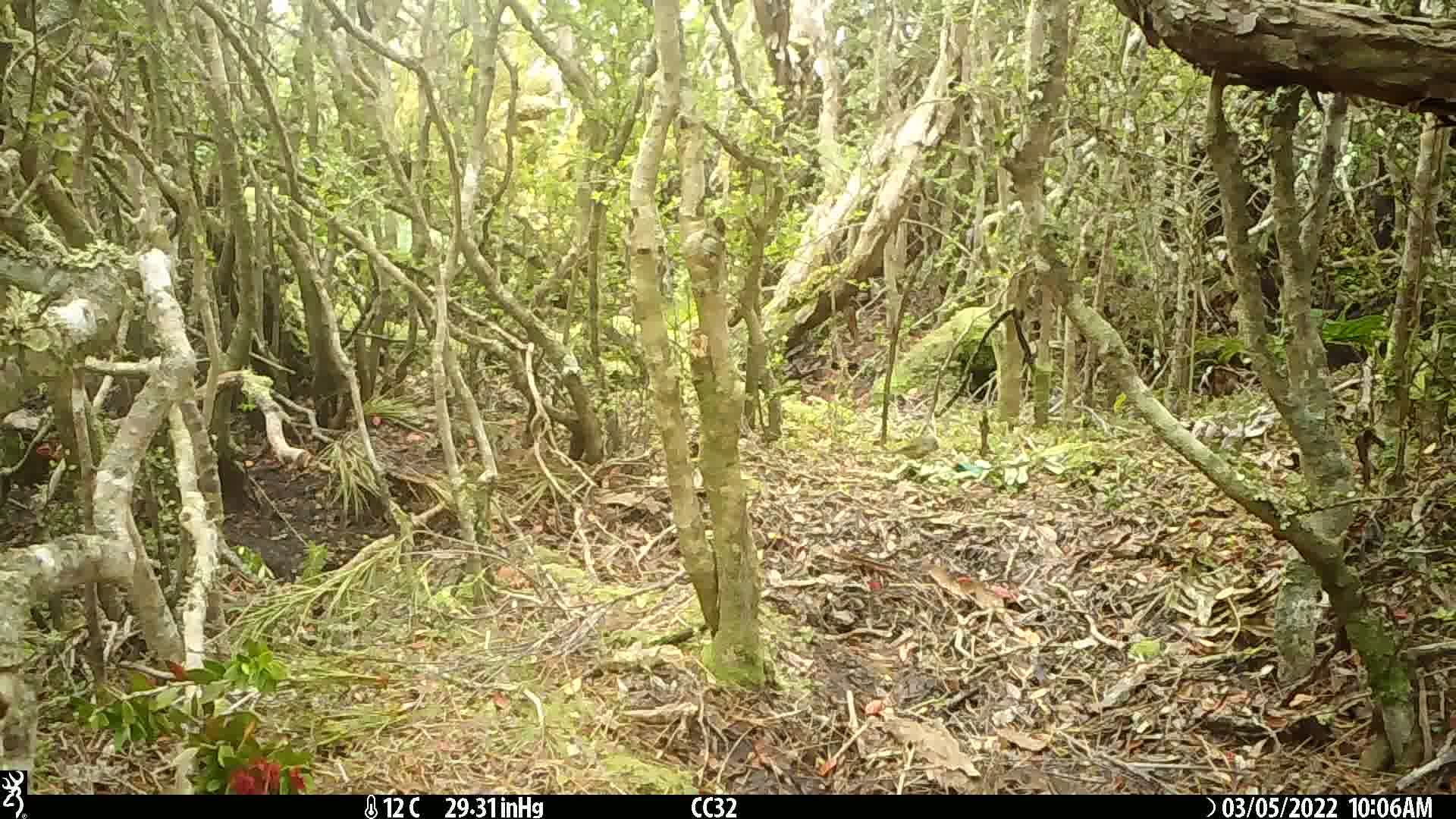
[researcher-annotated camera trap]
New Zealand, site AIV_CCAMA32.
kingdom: Animalia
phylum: Chordata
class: Aves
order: Passeriformes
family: Zosteropidae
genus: Zosterops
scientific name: Zosterops lateralis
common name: silvereye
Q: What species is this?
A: Silvereye (Zosterops lateralis).